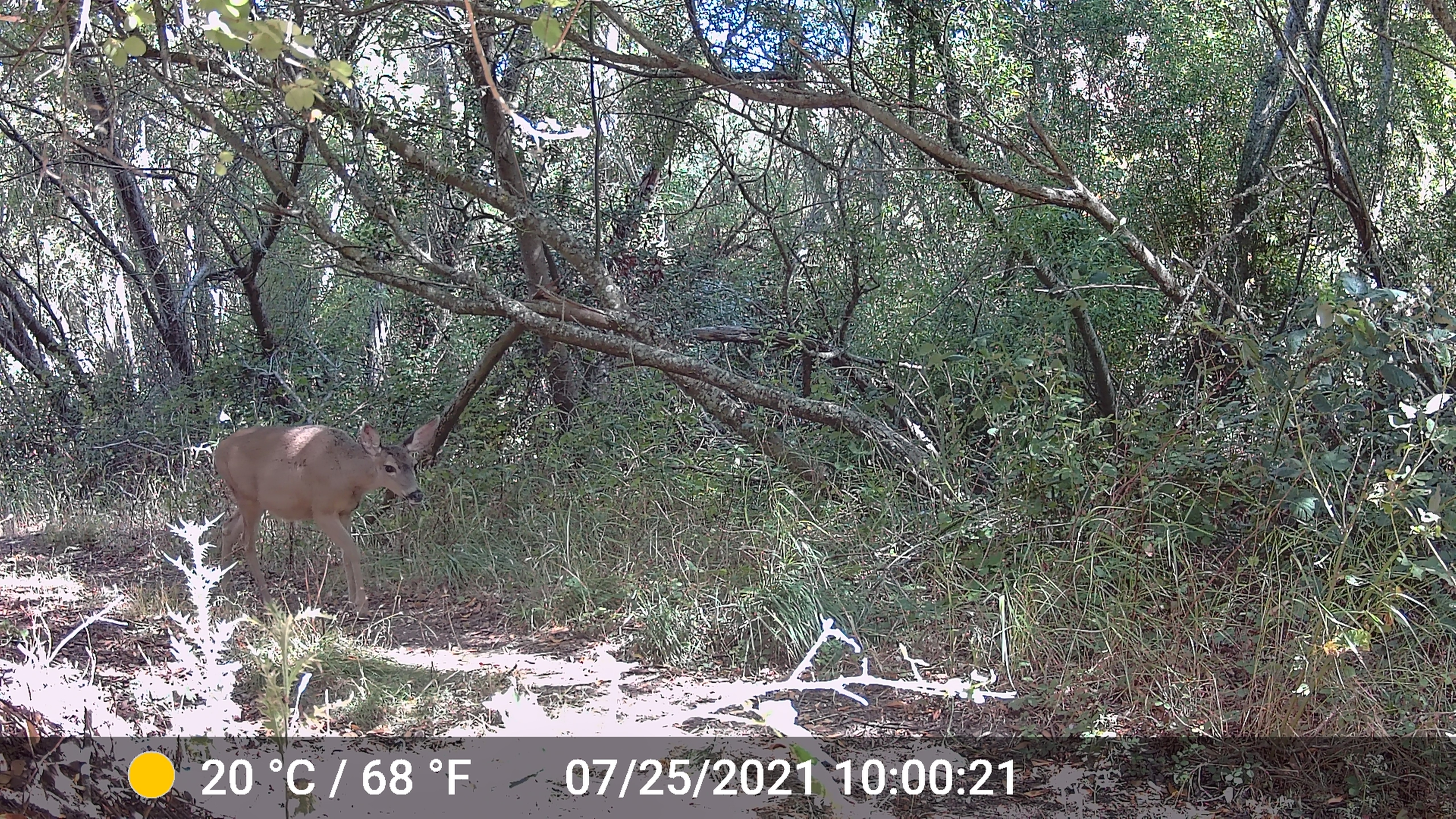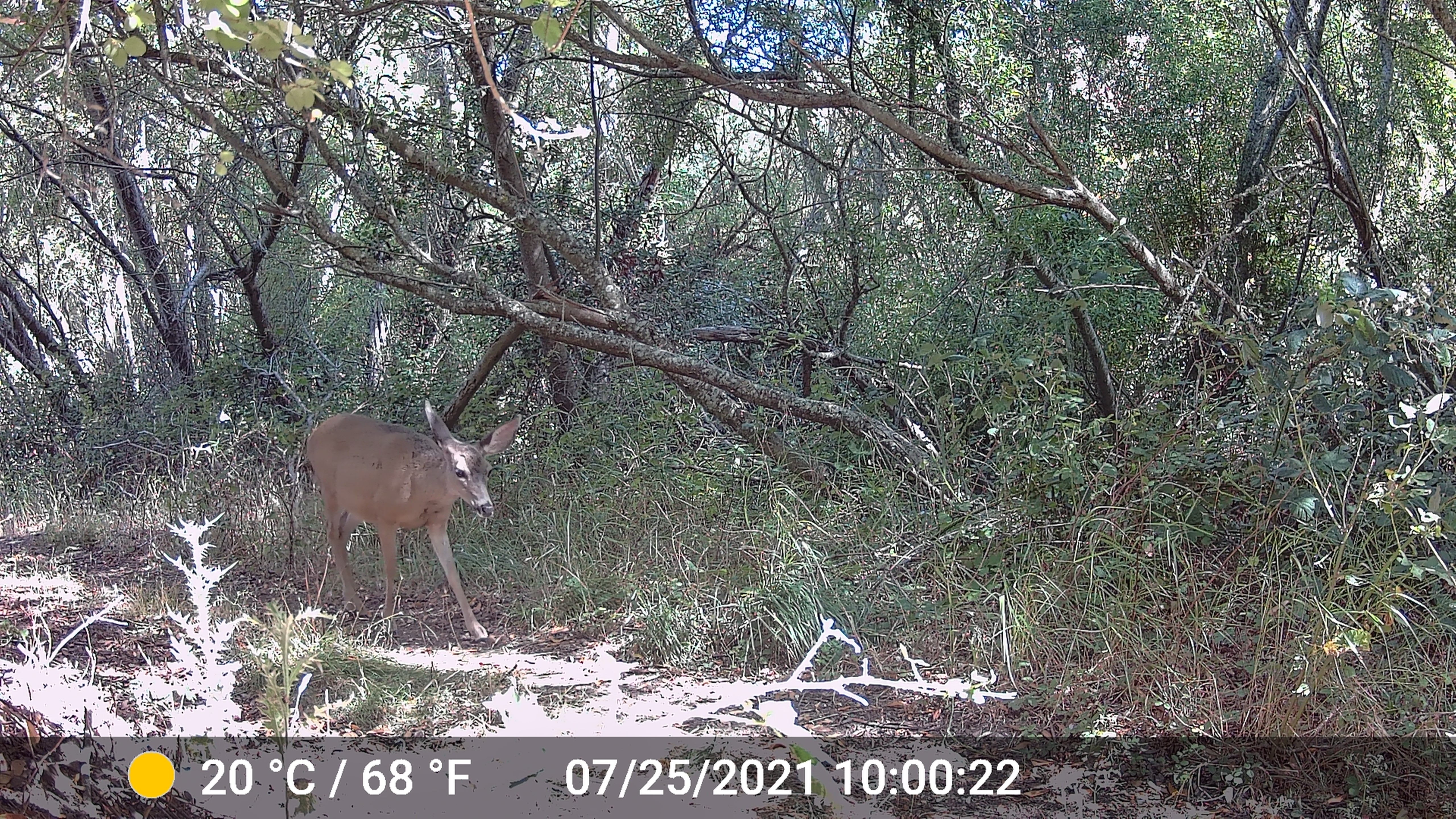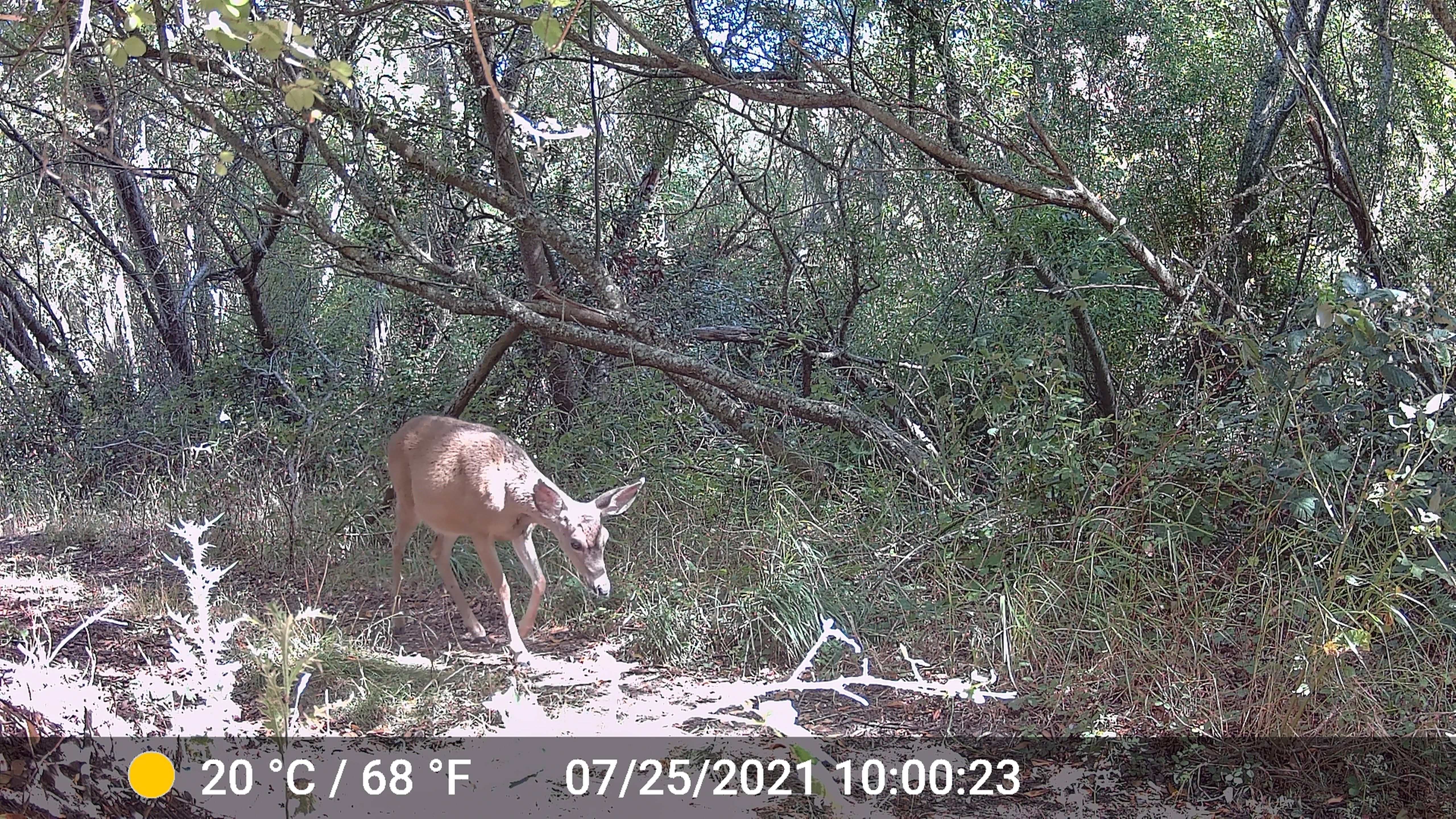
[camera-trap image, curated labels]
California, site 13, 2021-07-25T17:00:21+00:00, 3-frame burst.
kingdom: Animalia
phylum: Chordata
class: Mammalia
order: Artiodactyla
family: Cervidae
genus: Odocoileus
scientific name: Odocoileus hemionus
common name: mule deer